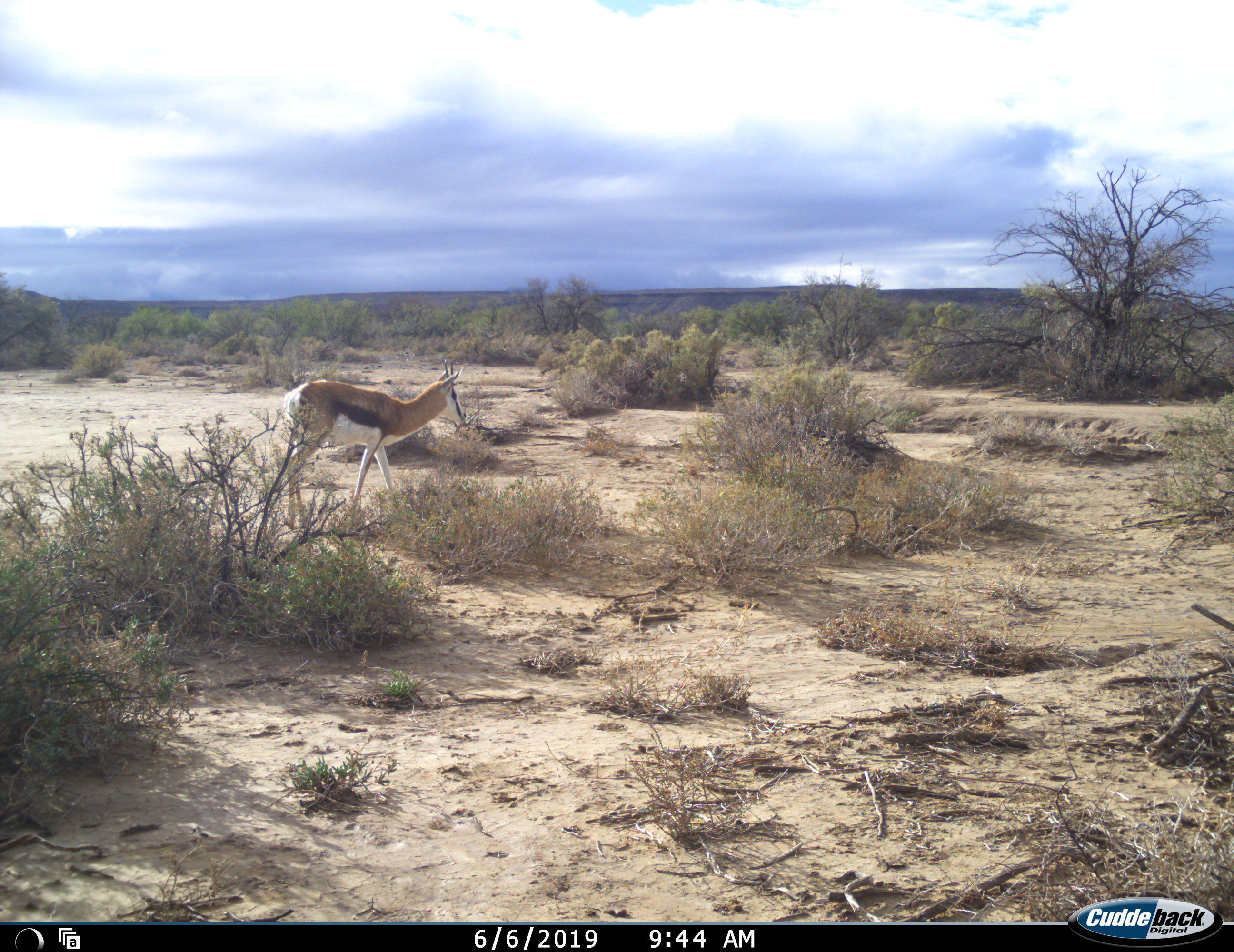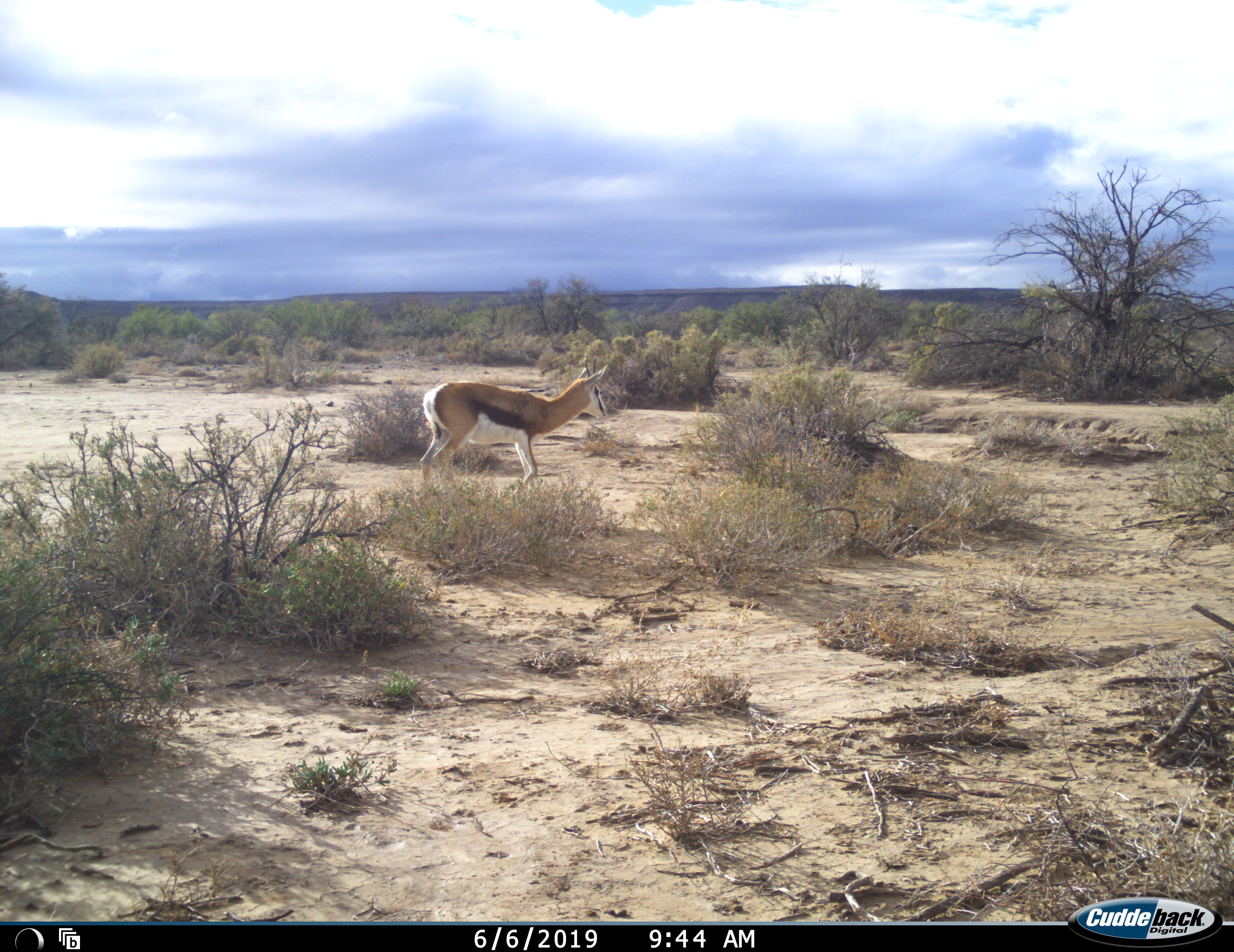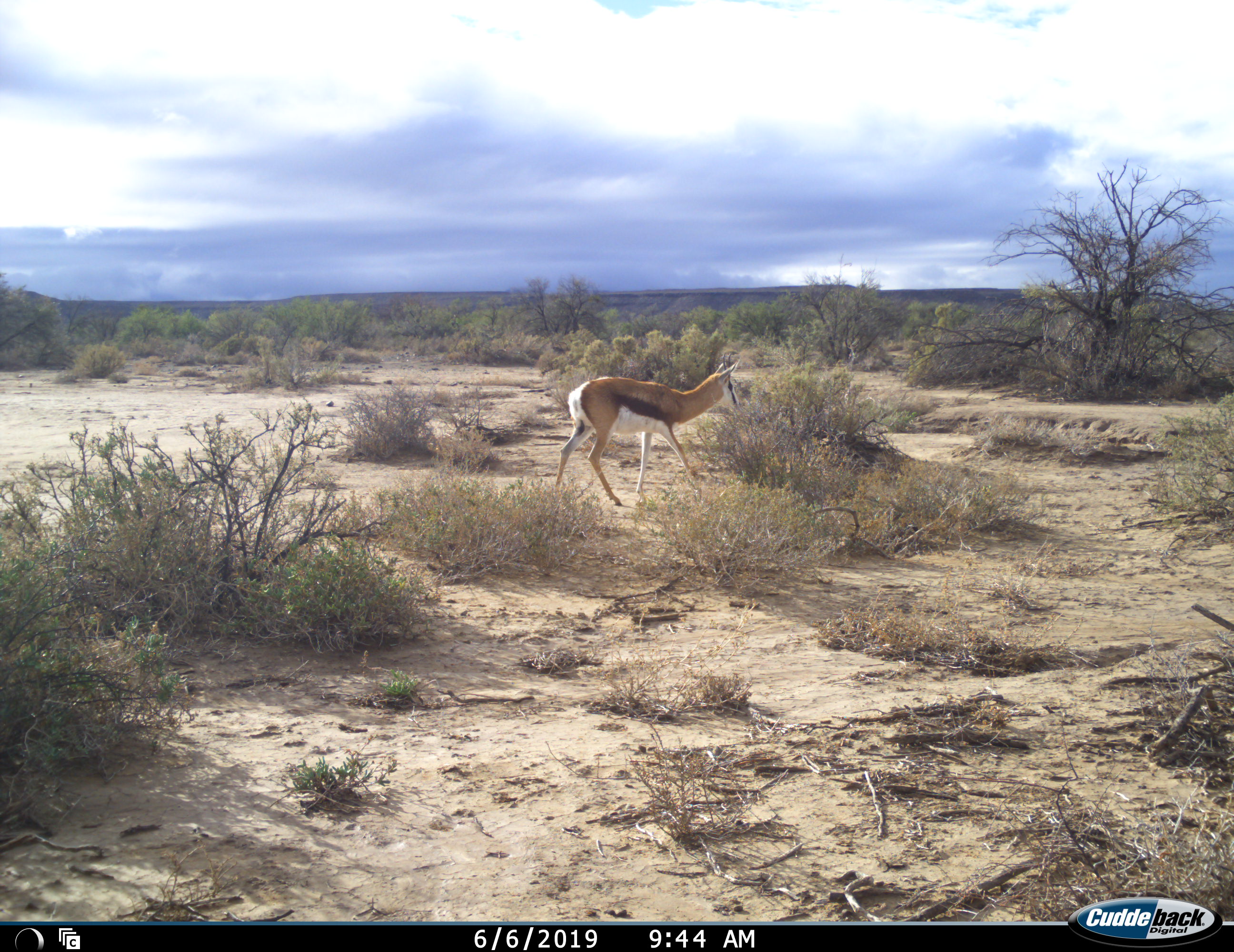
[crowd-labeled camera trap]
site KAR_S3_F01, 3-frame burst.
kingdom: Animalia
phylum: Chordata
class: Mammalia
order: Artiodactyla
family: Bovidae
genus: Antidorcas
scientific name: Antidorcas marsupialis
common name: springbok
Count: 1.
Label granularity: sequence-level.